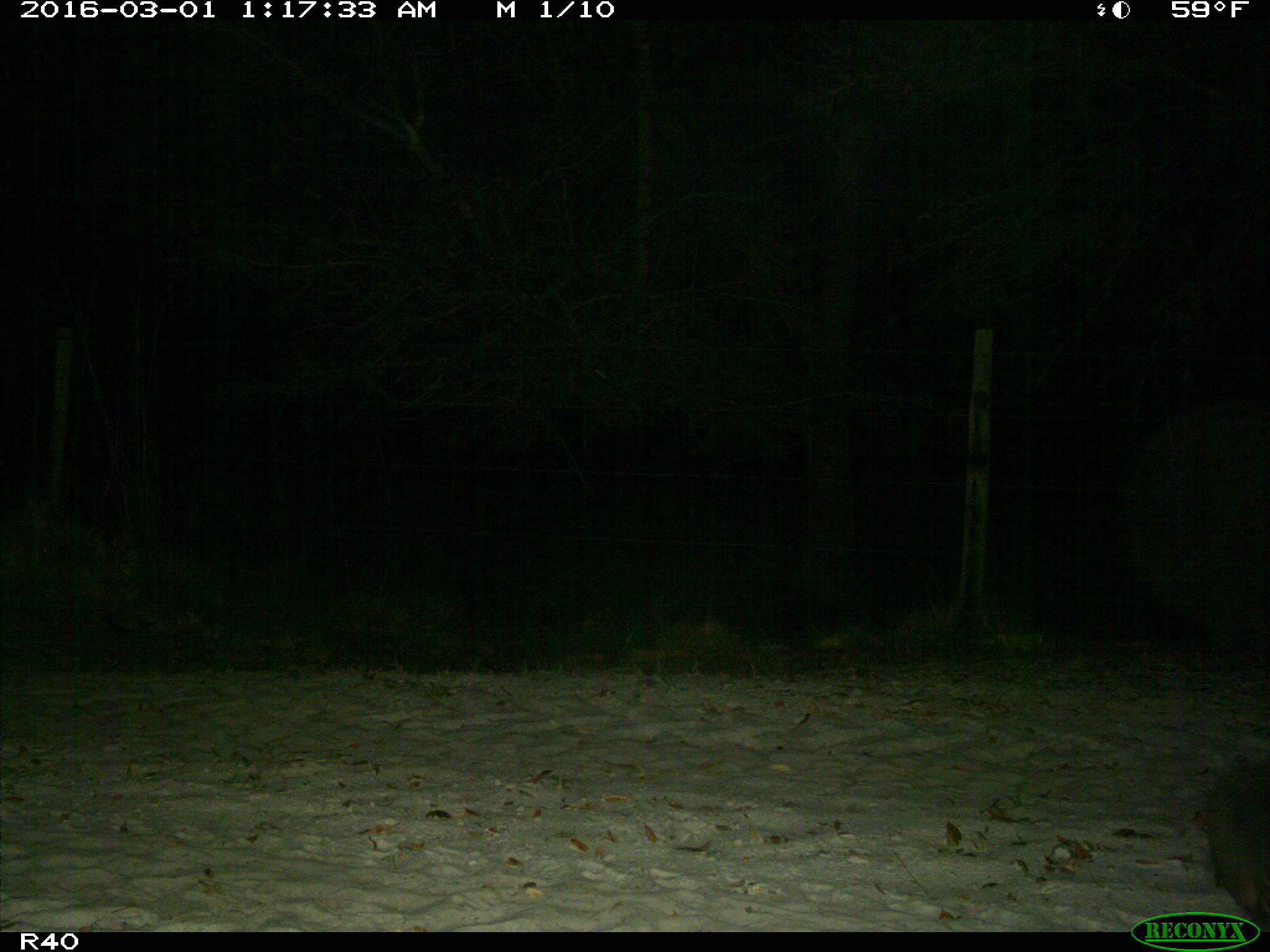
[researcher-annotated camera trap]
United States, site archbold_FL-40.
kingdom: Animalia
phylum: Chordata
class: Mammalia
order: Cingulata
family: Dasypodidae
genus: Dasypus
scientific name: Dasypus novemcinctus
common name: nine-banded armadillo